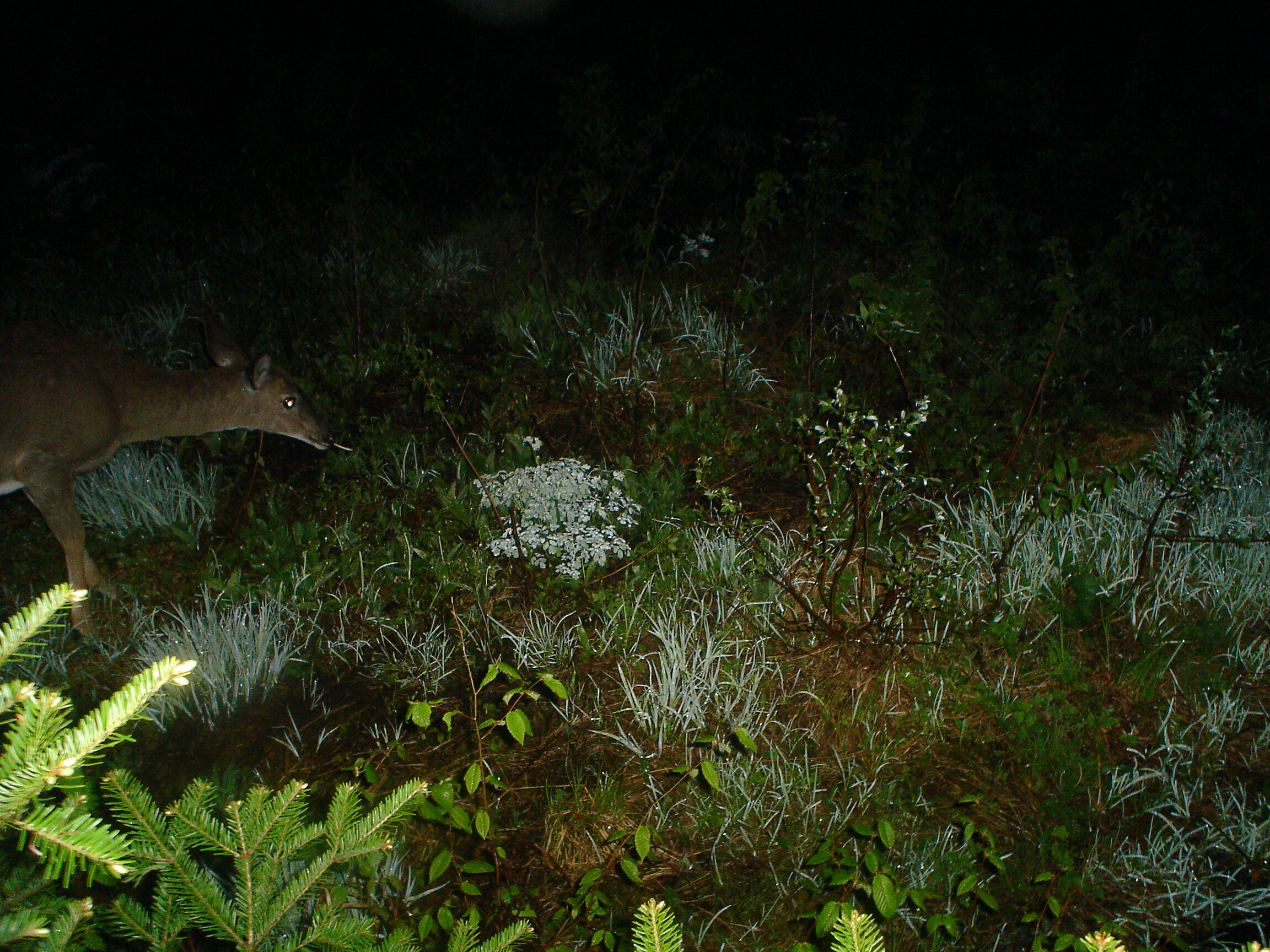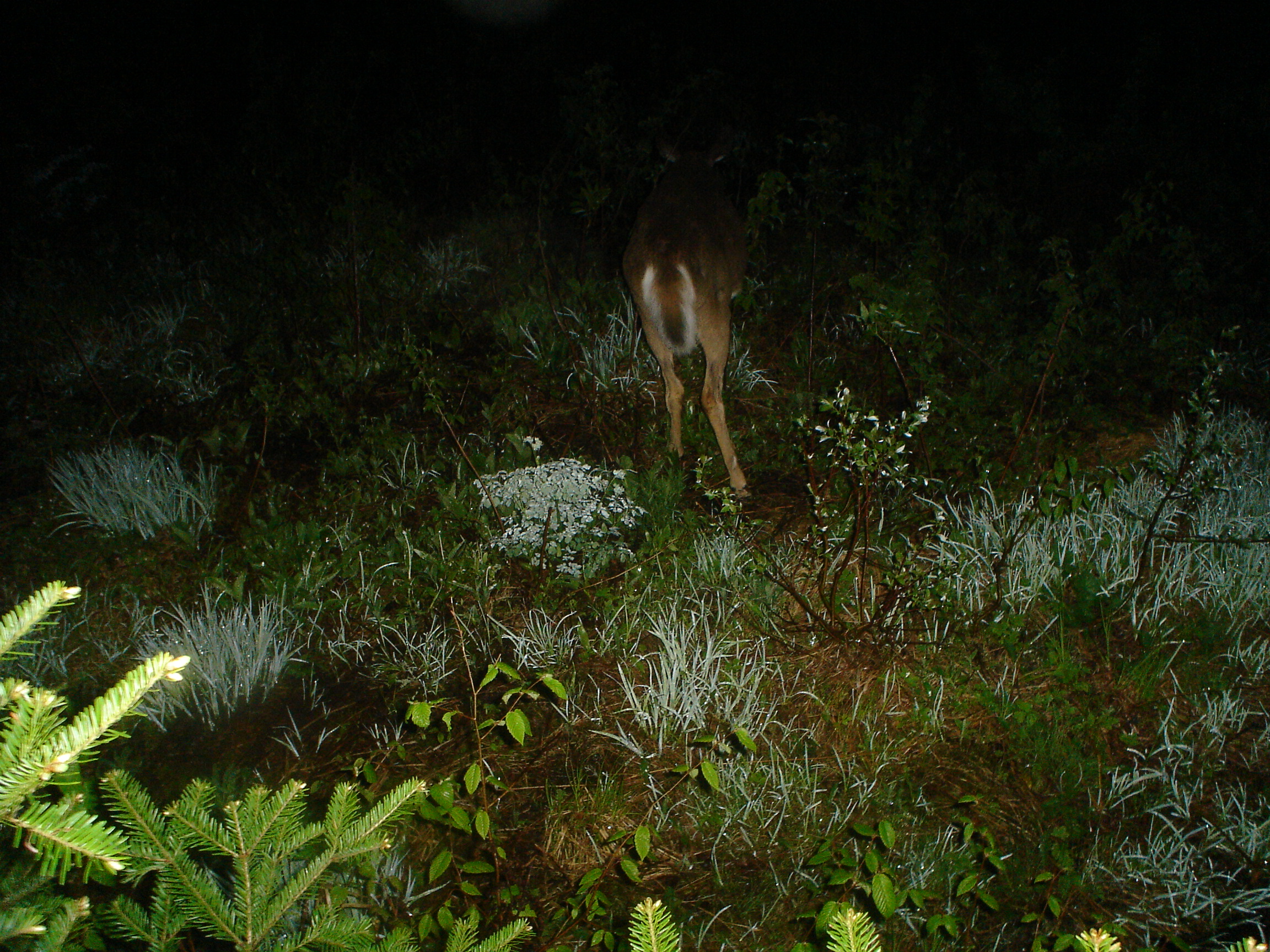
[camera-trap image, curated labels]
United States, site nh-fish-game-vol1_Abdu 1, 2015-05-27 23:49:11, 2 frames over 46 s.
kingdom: Animalia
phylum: Chordata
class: Mammalia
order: Artiodactyla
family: Cervidae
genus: Odocoileus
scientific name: Odocoileus virginianus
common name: white-tailed deer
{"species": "white-tailed deer (Odocoileus virginianus)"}